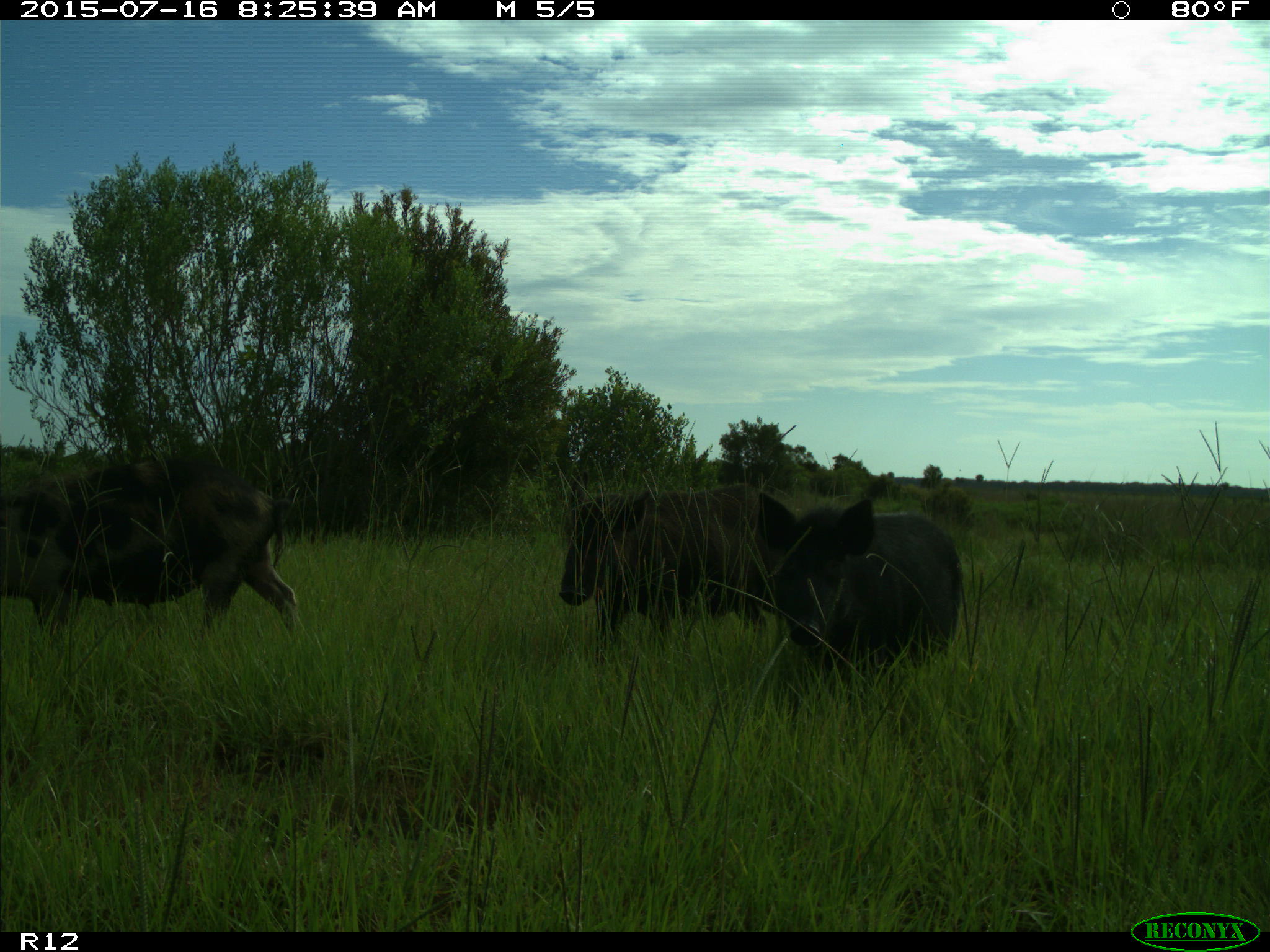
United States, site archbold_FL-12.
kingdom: Animalia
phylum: Chordata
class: Mammalia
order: Artiodactyla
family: Suidae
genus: Sus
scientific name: Sus scrofa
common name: wild boar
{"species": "Sus scrofa (wild boar)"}